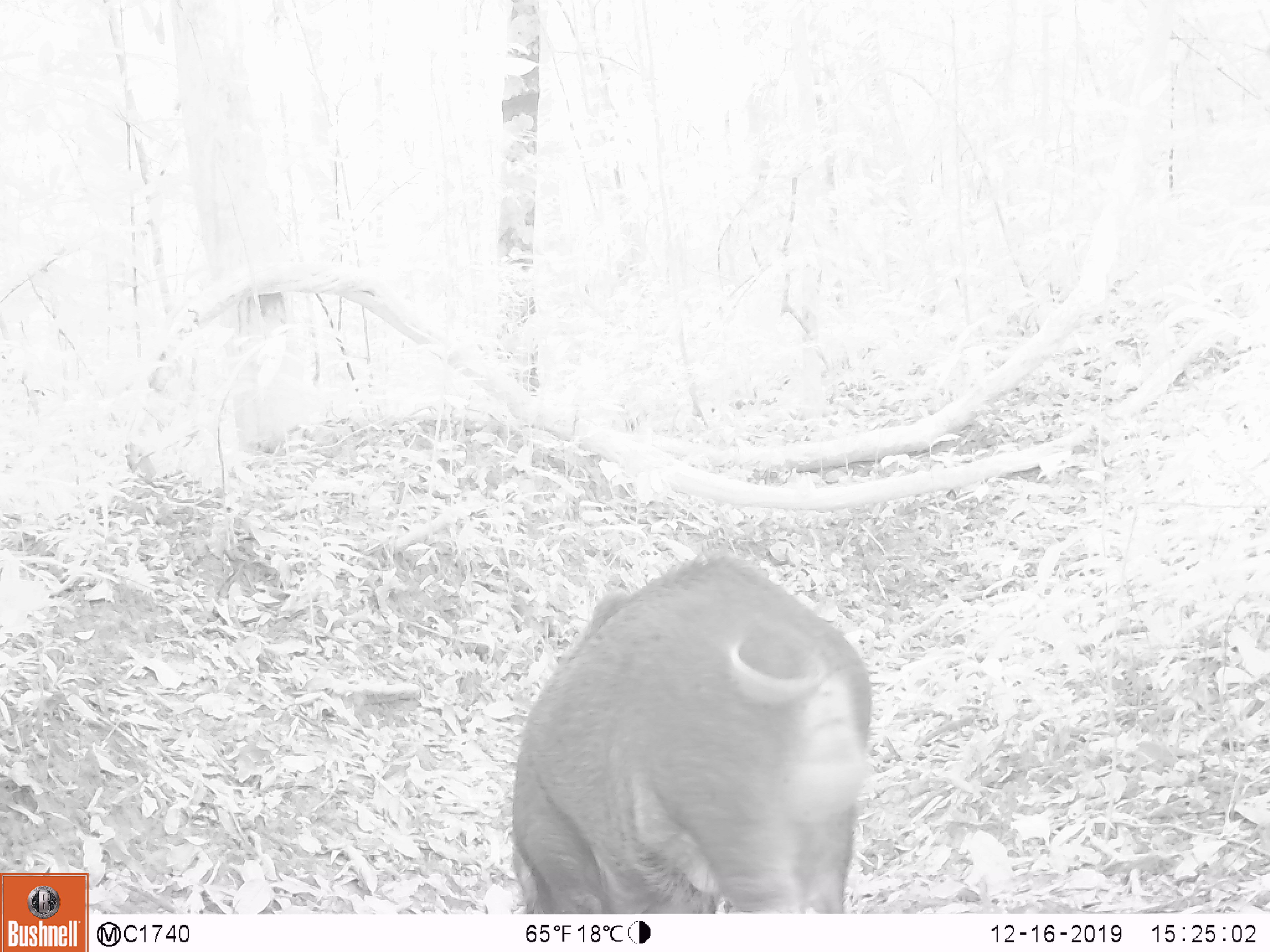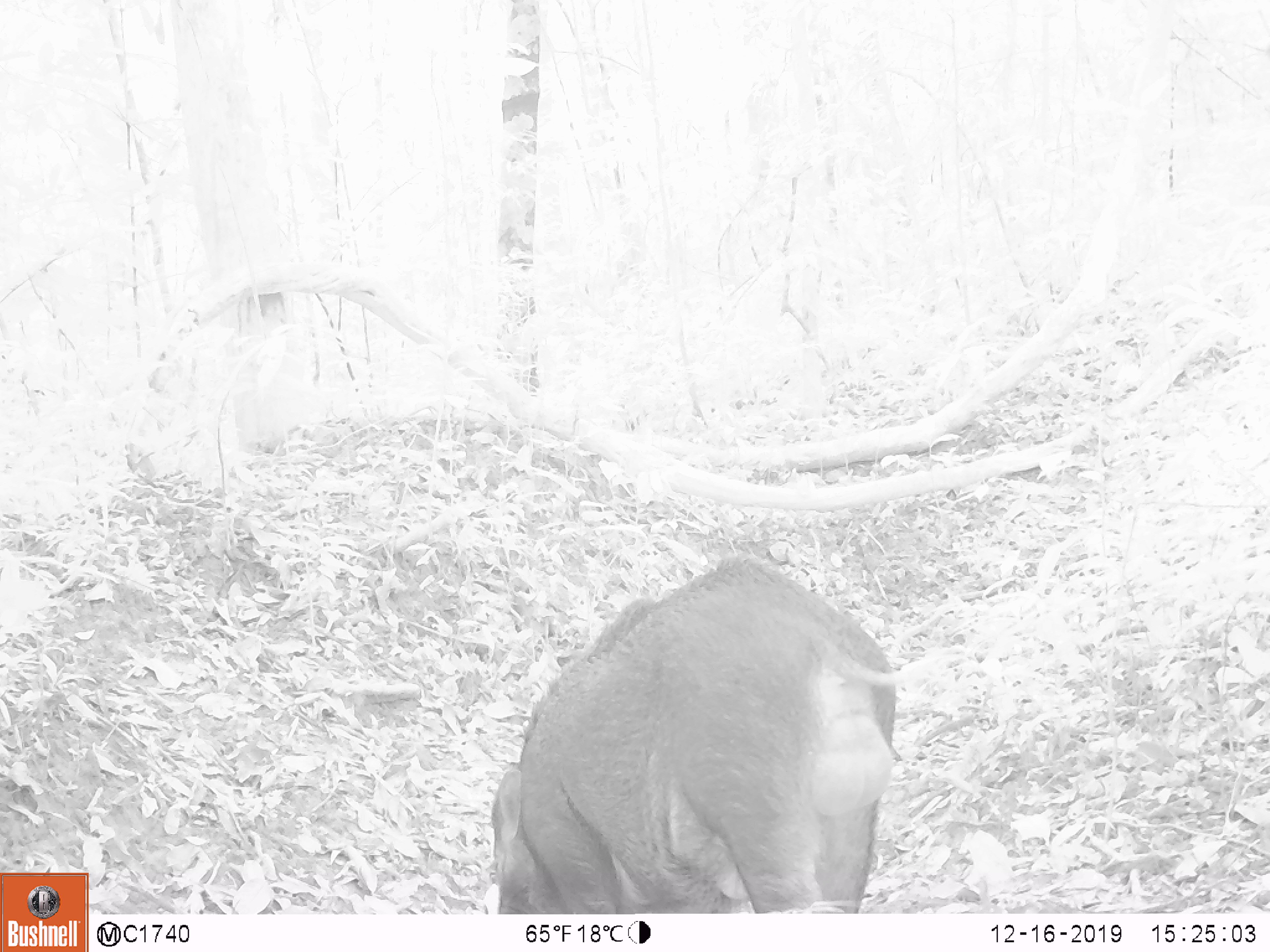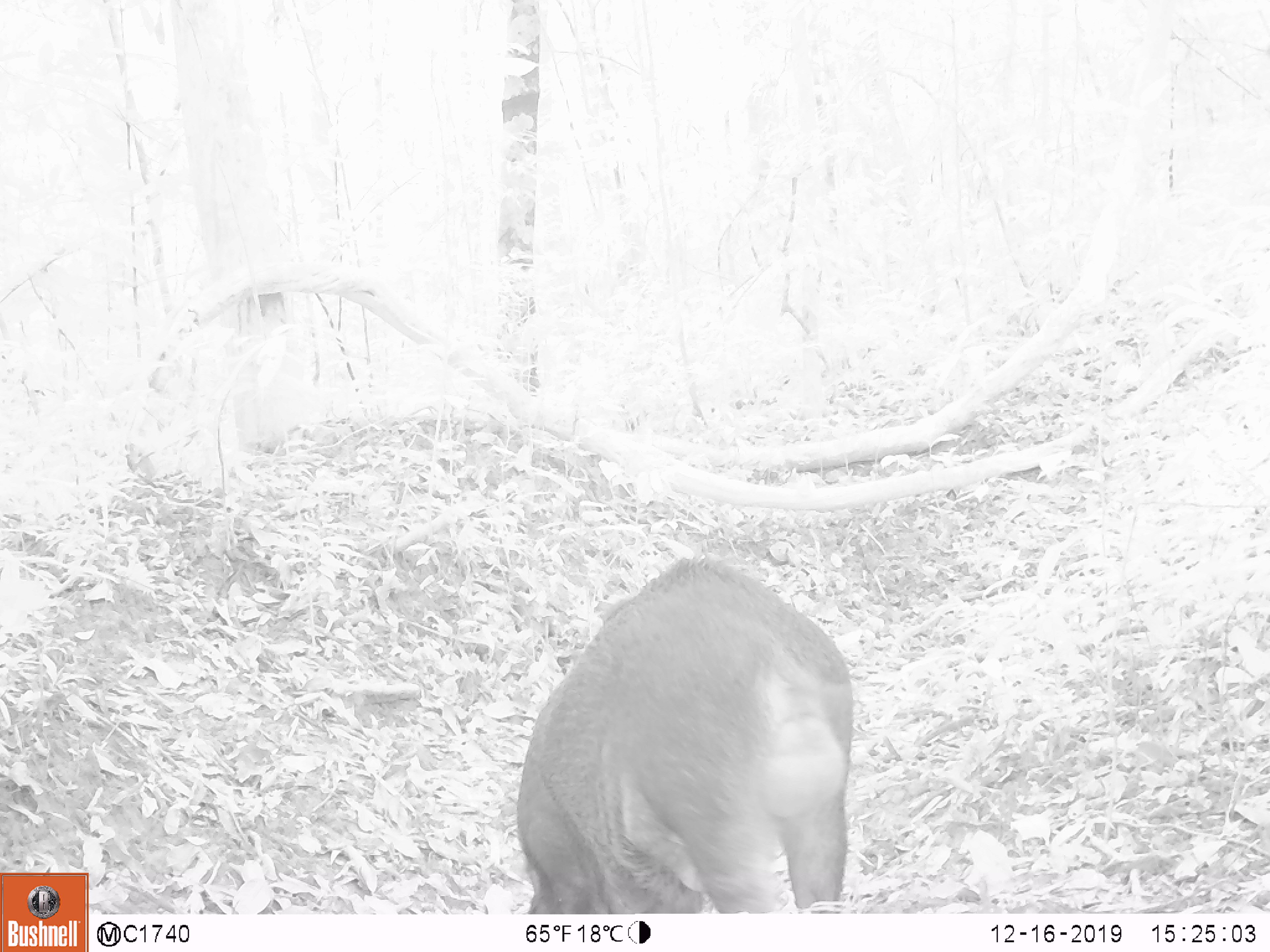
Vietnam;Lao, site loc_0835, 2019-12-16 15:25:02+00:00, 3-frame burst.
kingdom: Animalia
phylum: Chordata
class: Mammalia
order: Artiodactyla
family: Suidae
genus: Sus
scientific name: Sus scrofa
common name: eurasian wild pig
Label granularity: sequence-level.